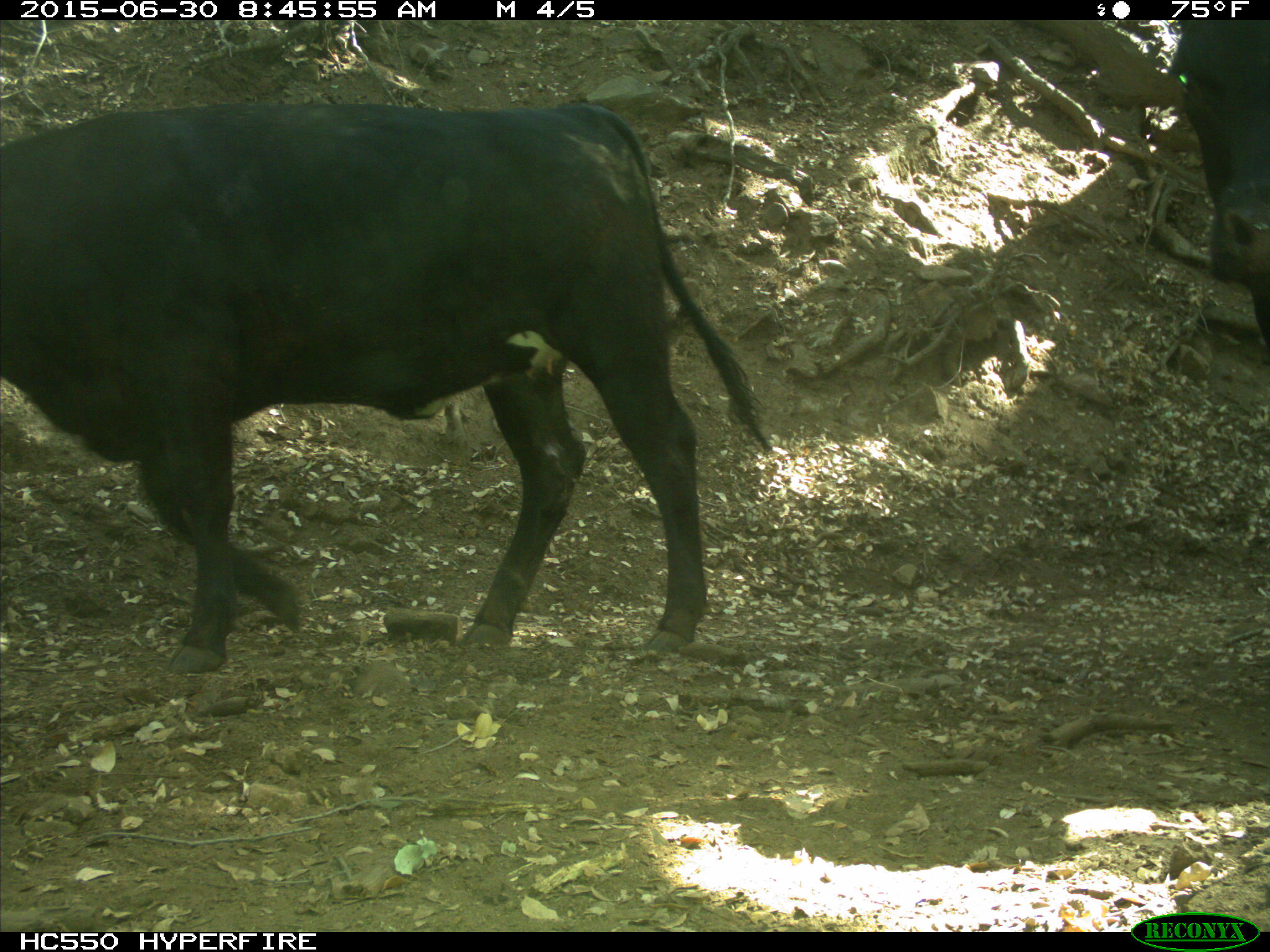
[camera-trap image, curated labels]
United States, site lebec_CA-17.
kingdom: Animalia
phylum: Chordata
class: Mammalia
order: Artiodactyla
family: Bovidae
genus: Bos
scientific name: Bos taurus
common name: domestic cow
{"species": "Bos taurus (domestic cow)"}